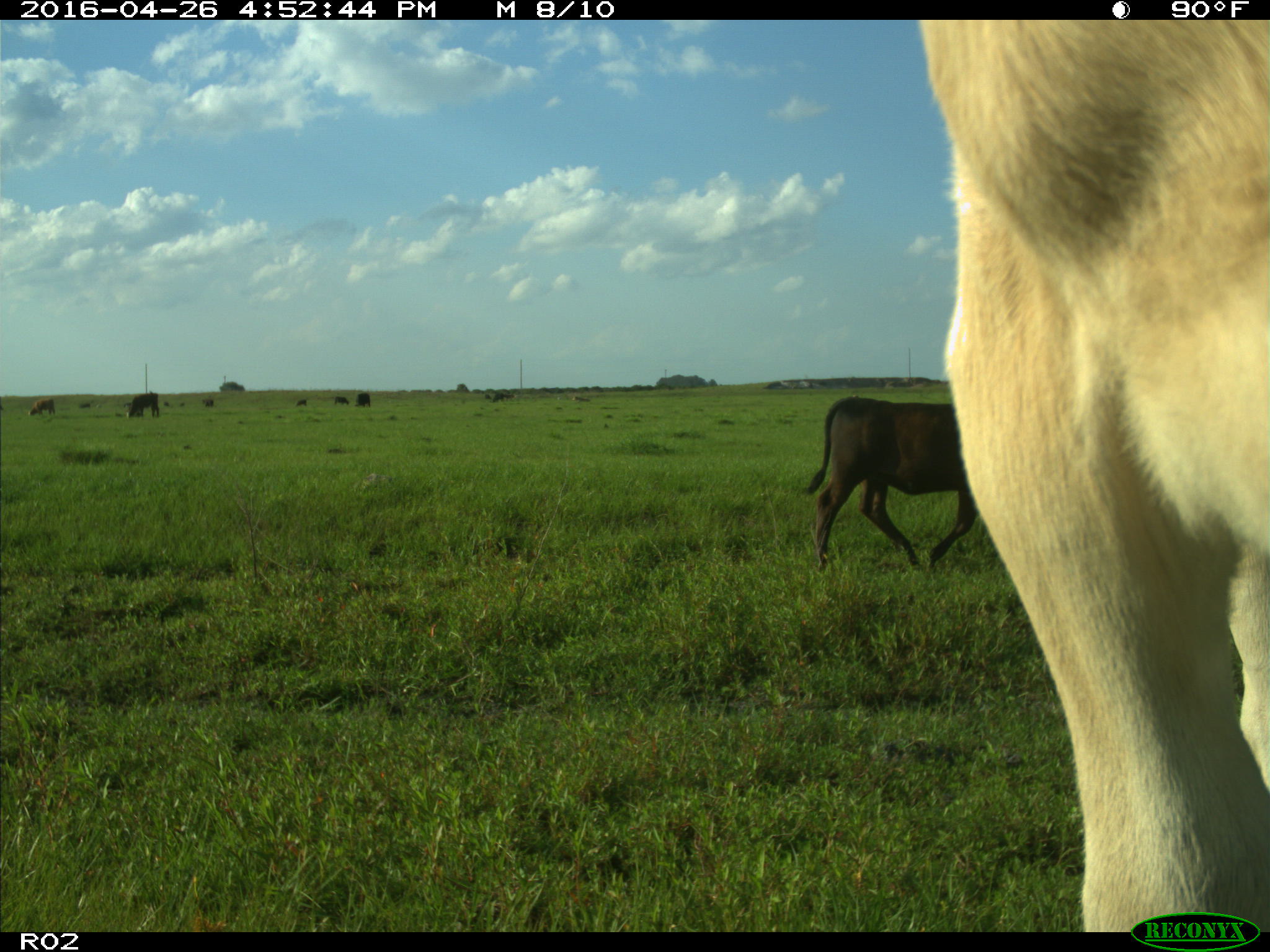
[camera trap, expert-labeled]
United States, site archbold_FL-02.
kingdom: Animalia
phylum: Chordata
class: Mammalia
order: Artiodactyla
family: Bovidae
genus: Bos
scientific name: Bos taurus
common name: domestic cow